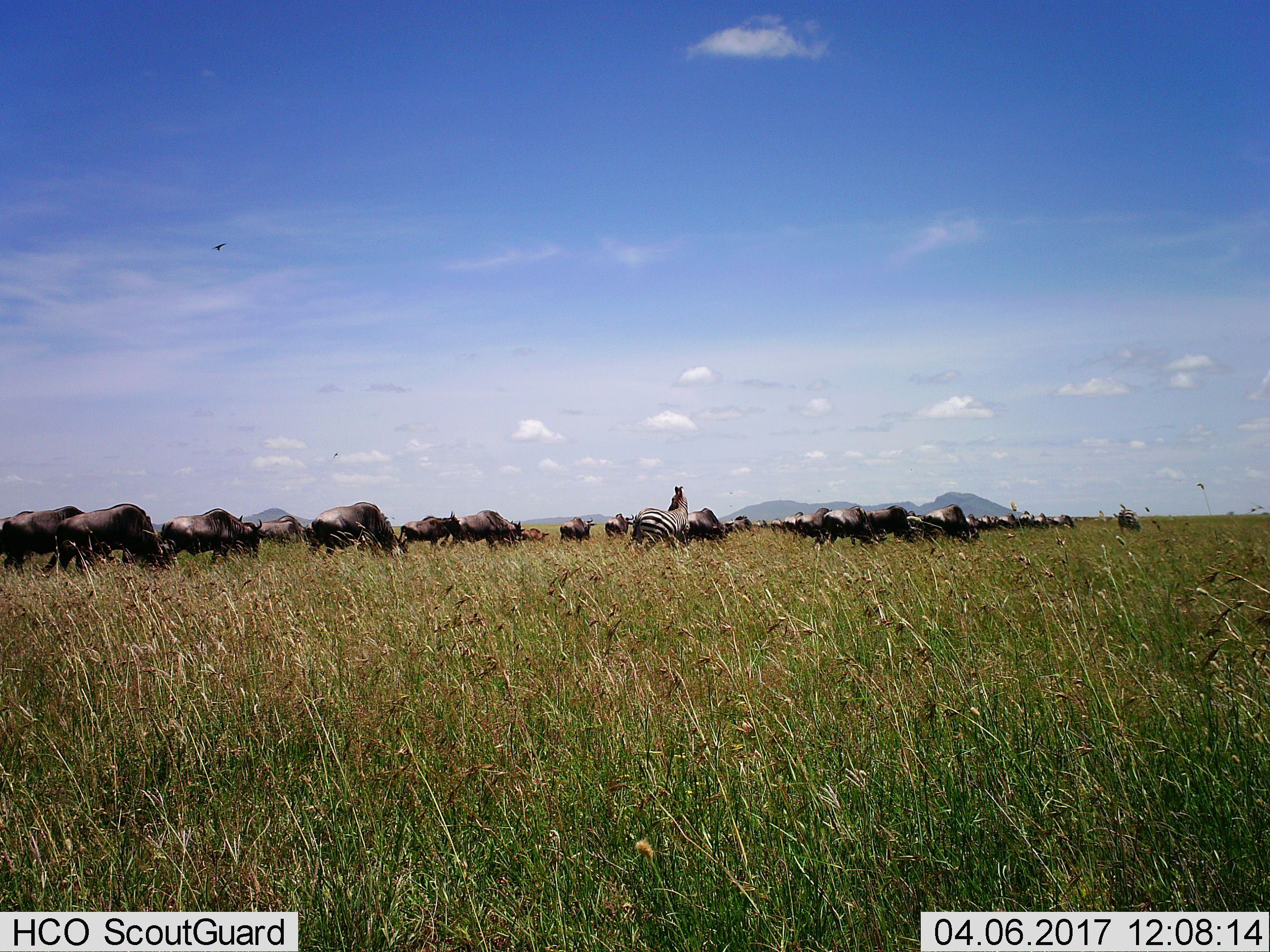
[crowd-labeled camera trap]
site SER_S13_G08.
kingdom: Animalia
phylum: Chordata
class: Mammalia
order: Perissodactyla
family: Equidae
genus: Equus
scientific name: Equus quagga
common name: plains zebra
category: zebraplains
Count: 2.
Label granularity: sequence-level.